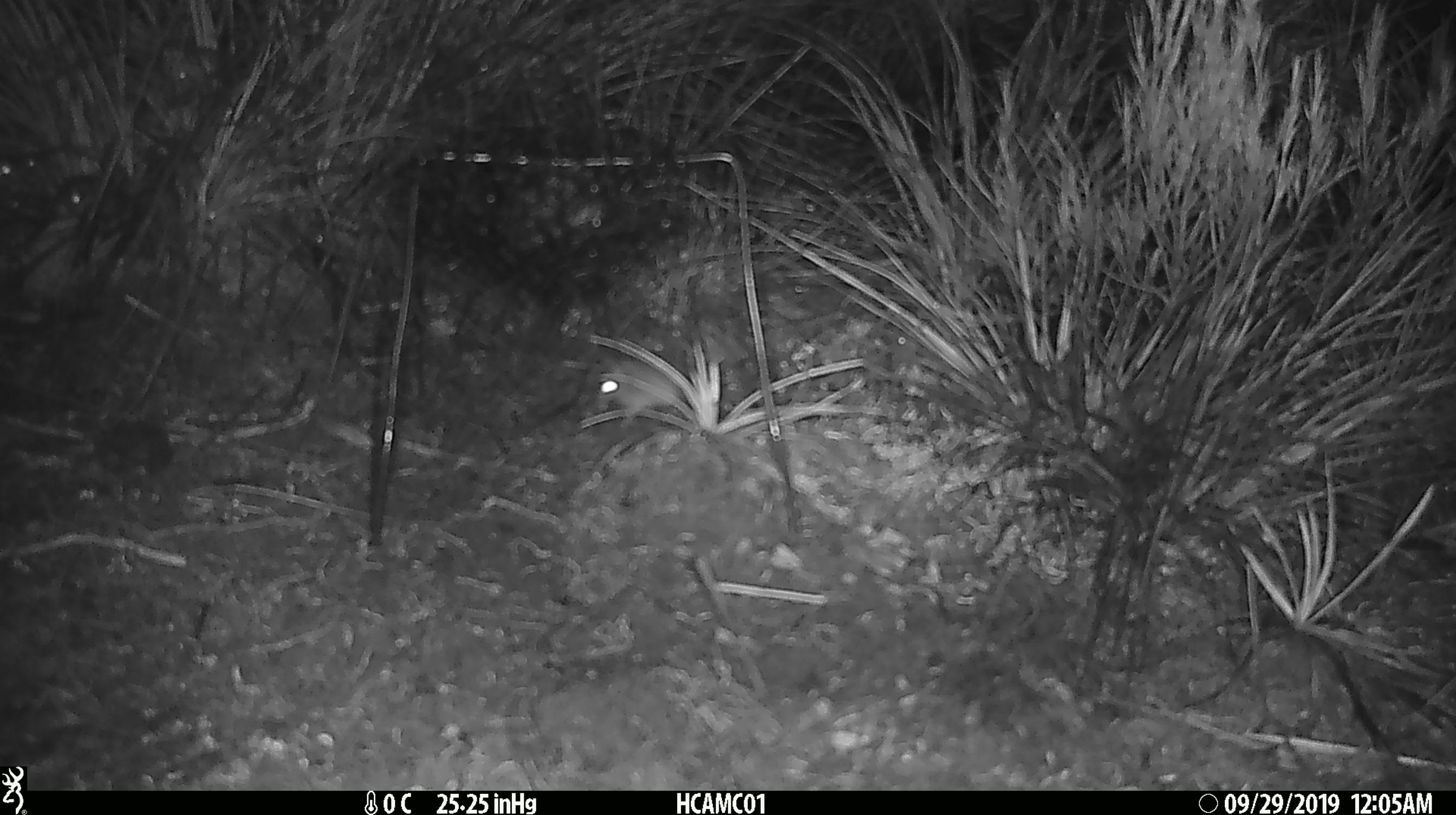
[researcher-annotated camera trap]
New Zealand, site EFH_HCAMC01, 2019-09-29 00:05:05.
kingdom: Animalia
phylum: Chordata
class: Mammalia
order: Rodentia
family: Muridae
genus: Mus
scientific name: Mus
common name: mouse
Mouse (Mus).